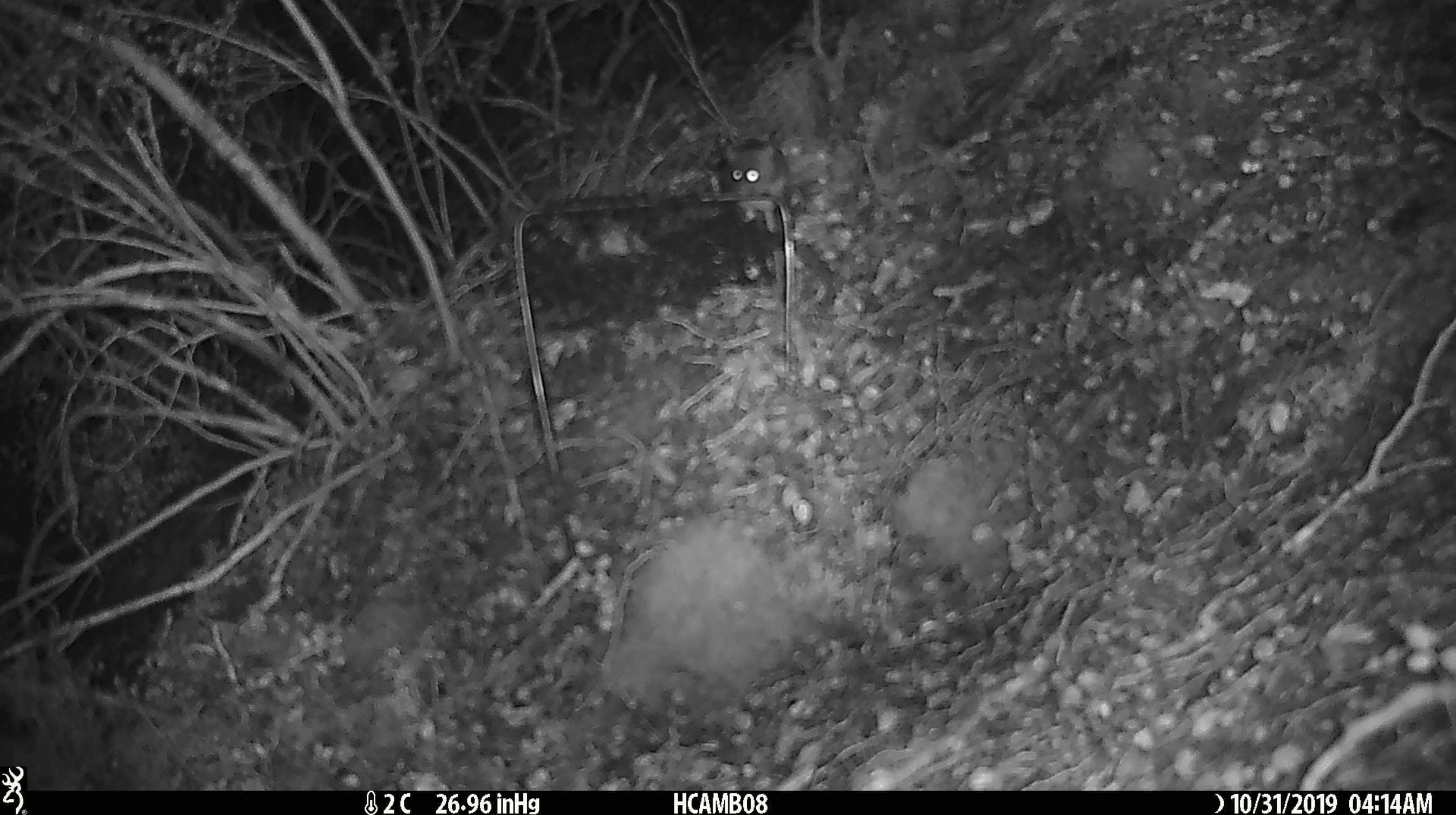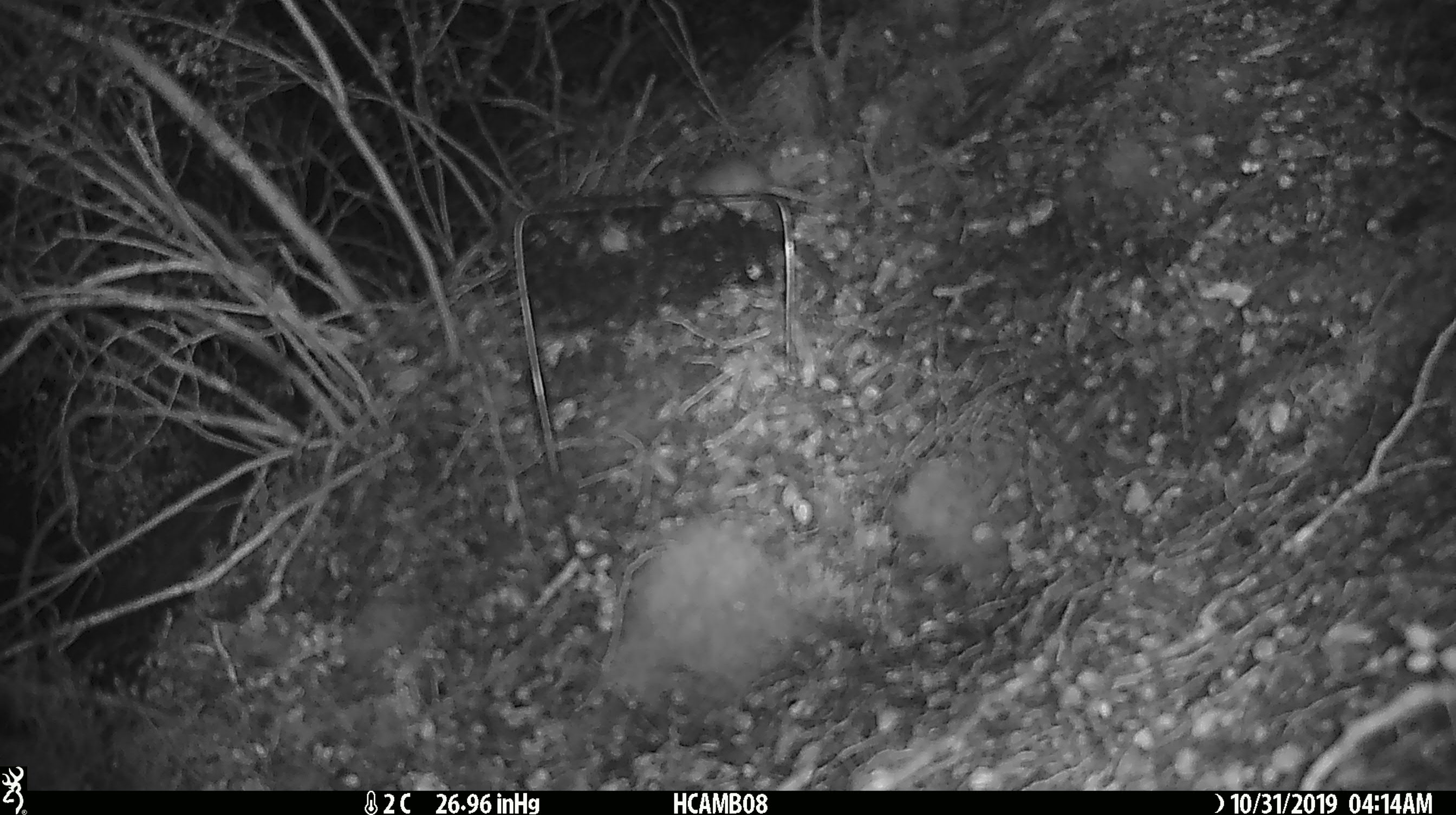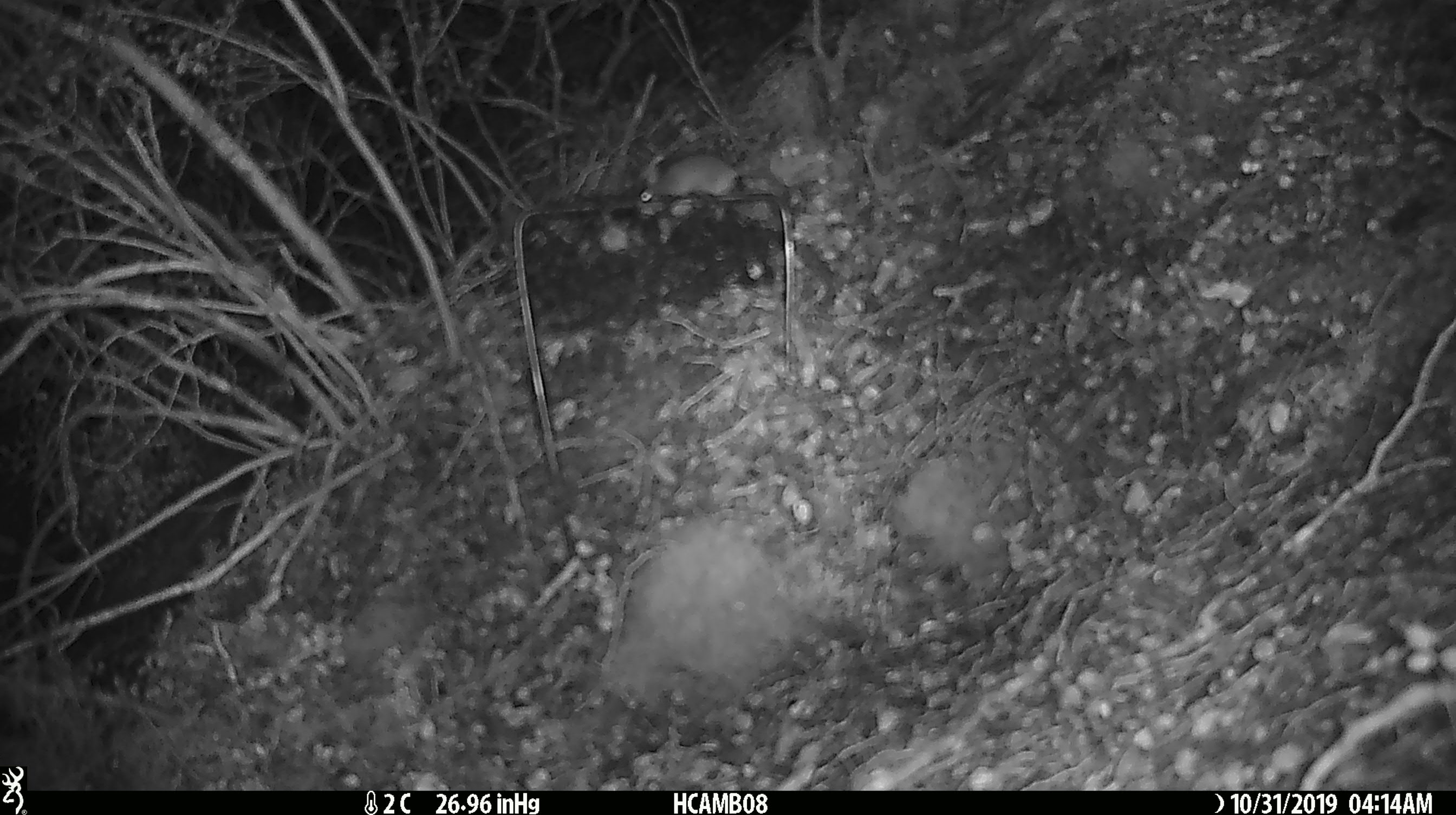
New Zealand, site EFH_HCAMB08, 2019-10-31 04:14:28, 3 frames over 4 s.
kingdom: Animalia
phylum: Chordata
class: Mammalia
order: Rodentia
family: Muridae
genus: Mus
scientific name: Mus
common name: mouse